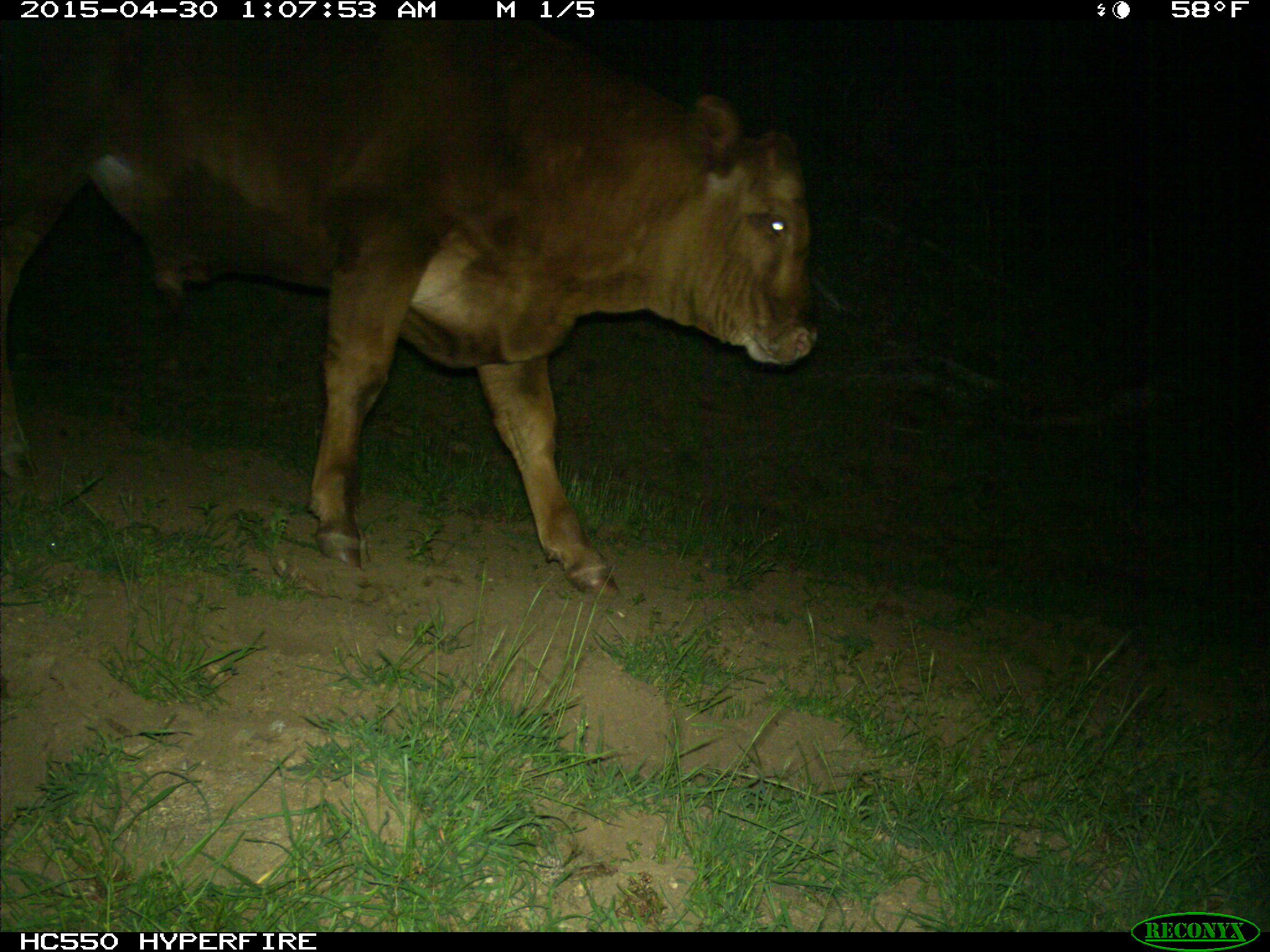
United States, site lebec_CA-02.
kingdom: Animalia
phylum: Chordata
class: Mammalia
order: Artiodactyla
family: Bovidae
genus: Bos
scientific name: Bos taurus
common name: domestic cow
Bos taurus (domestic cow).